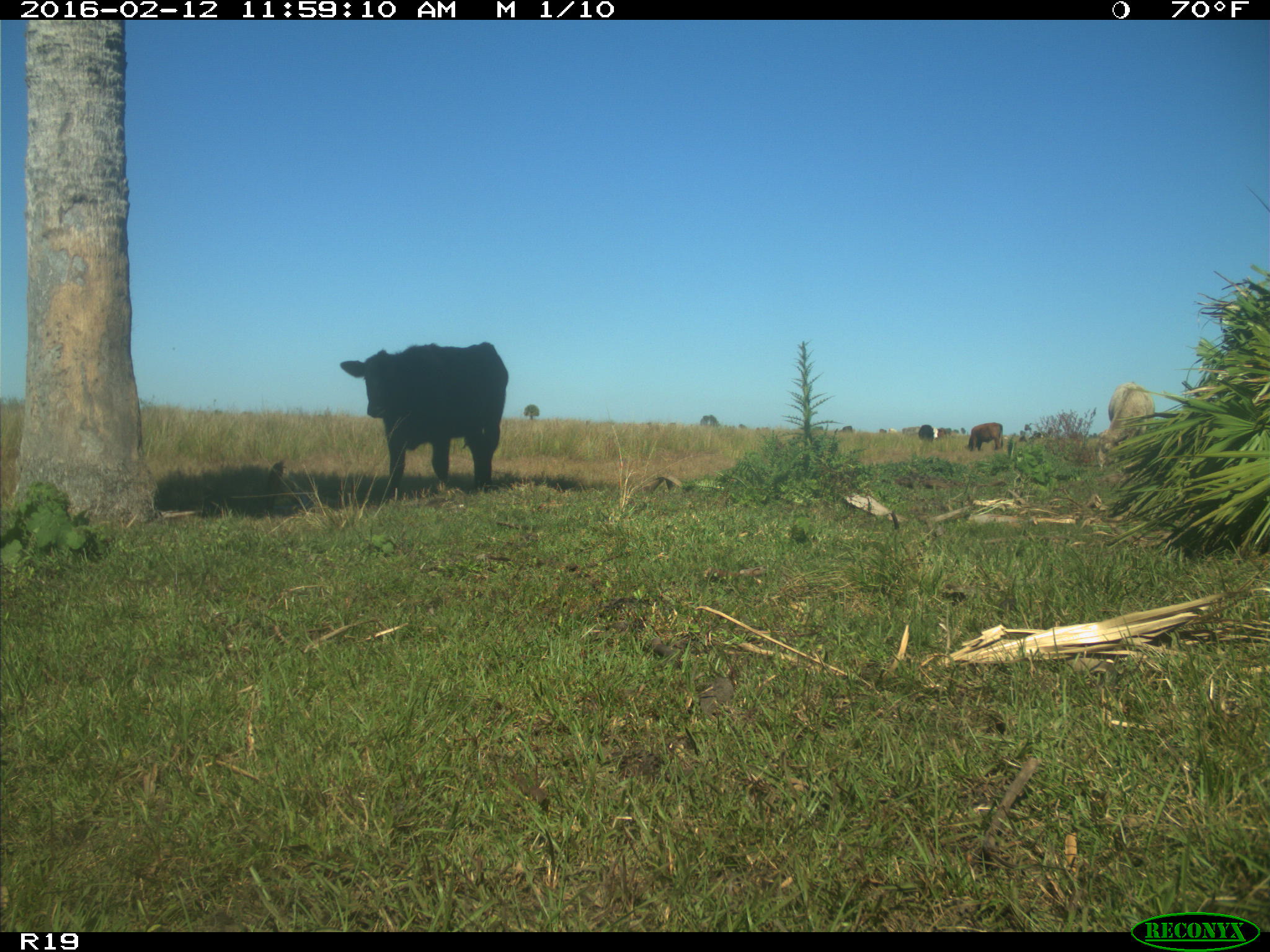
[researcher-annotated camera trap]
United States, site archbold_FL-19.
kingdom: Animalia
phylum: Chordata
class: Mammalia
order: Artiodactyla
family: Bovidae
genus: Bos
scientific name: Bos taurus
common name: domestic cow